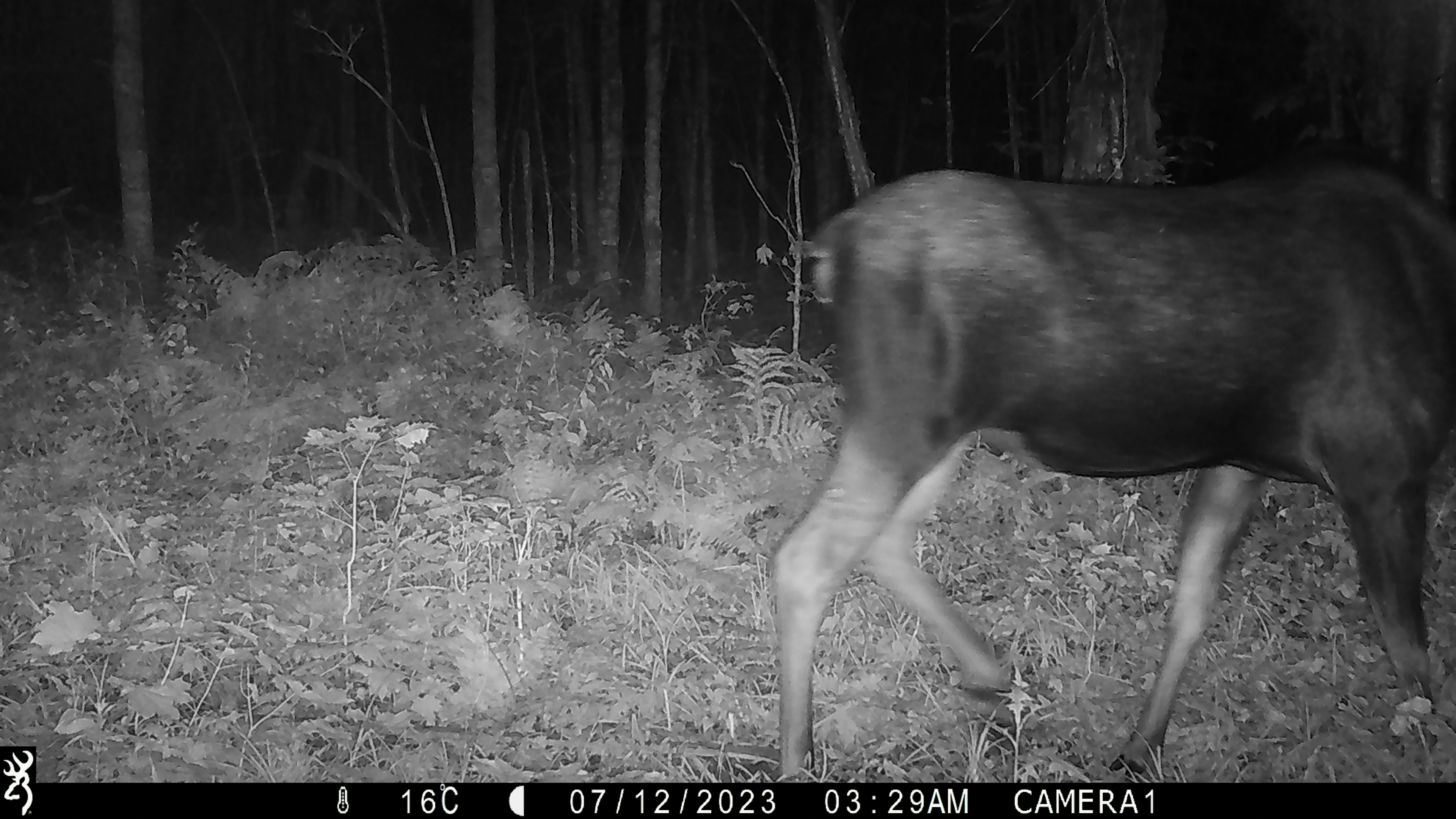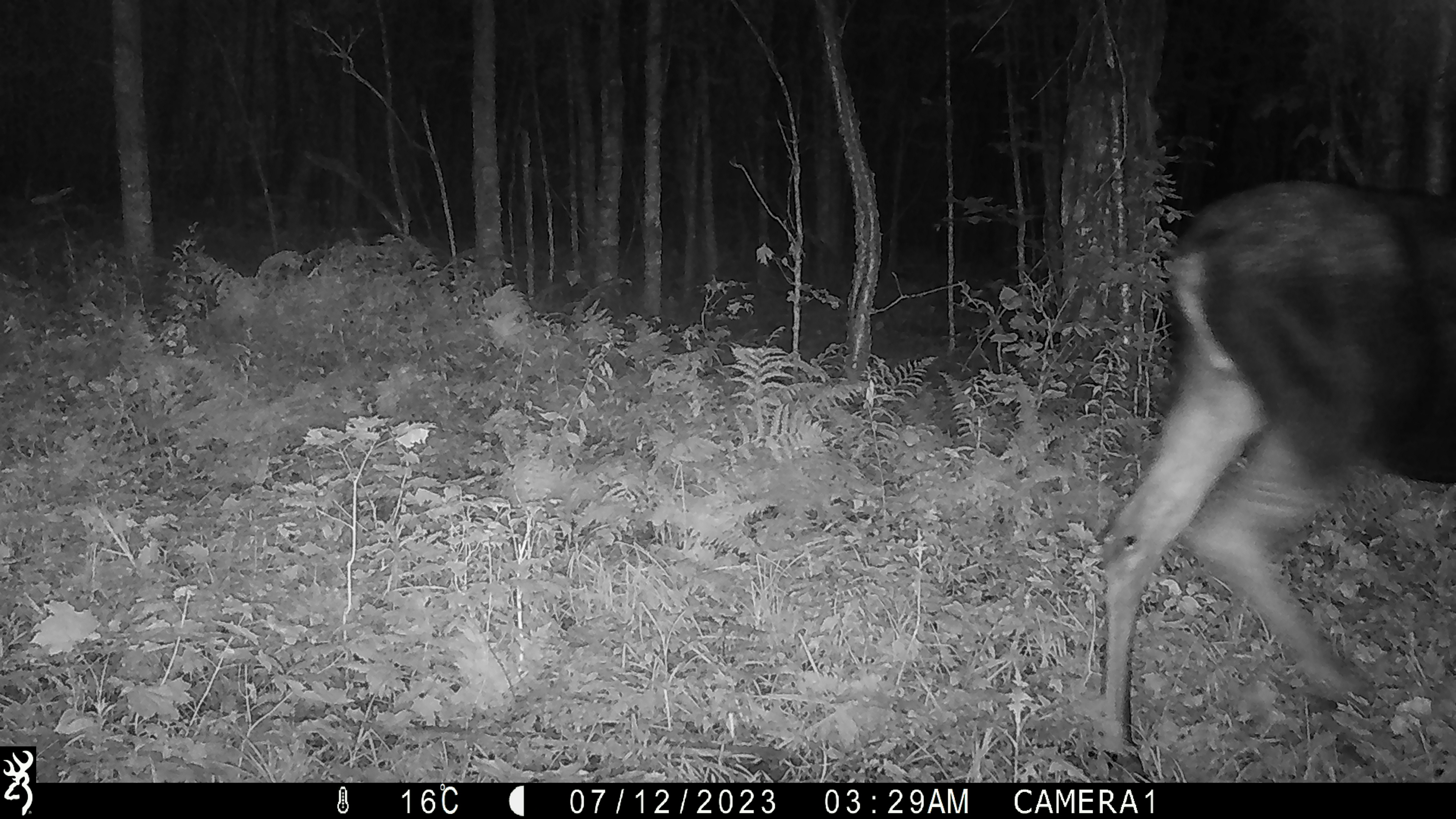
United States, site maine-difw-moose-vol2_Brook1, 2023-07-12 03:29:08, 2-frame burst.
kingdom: Animalia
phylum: Chordata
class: Mammalia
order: Artiodactyla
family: Cervidae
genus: Alces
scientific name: Alces alces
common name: moose